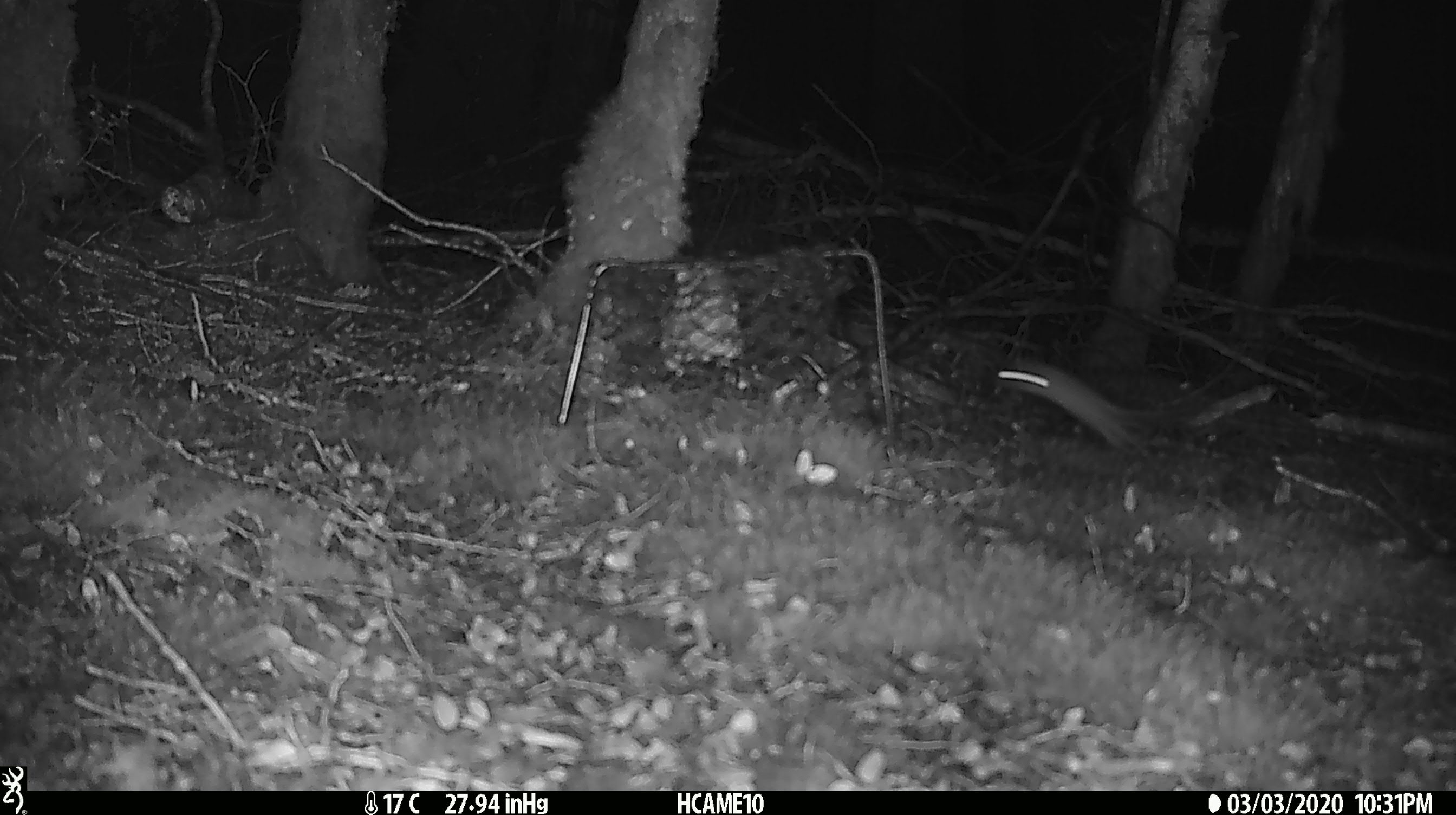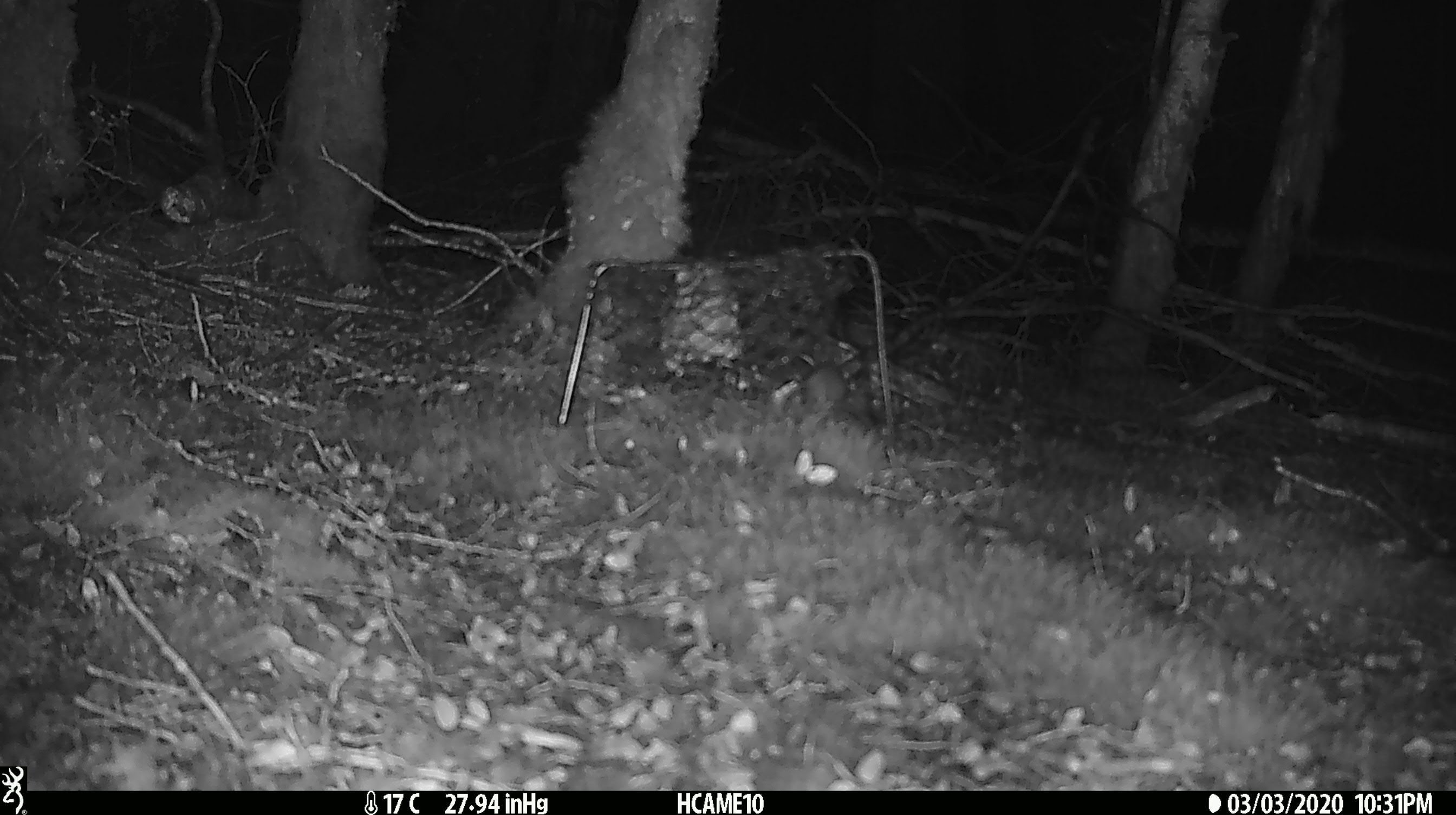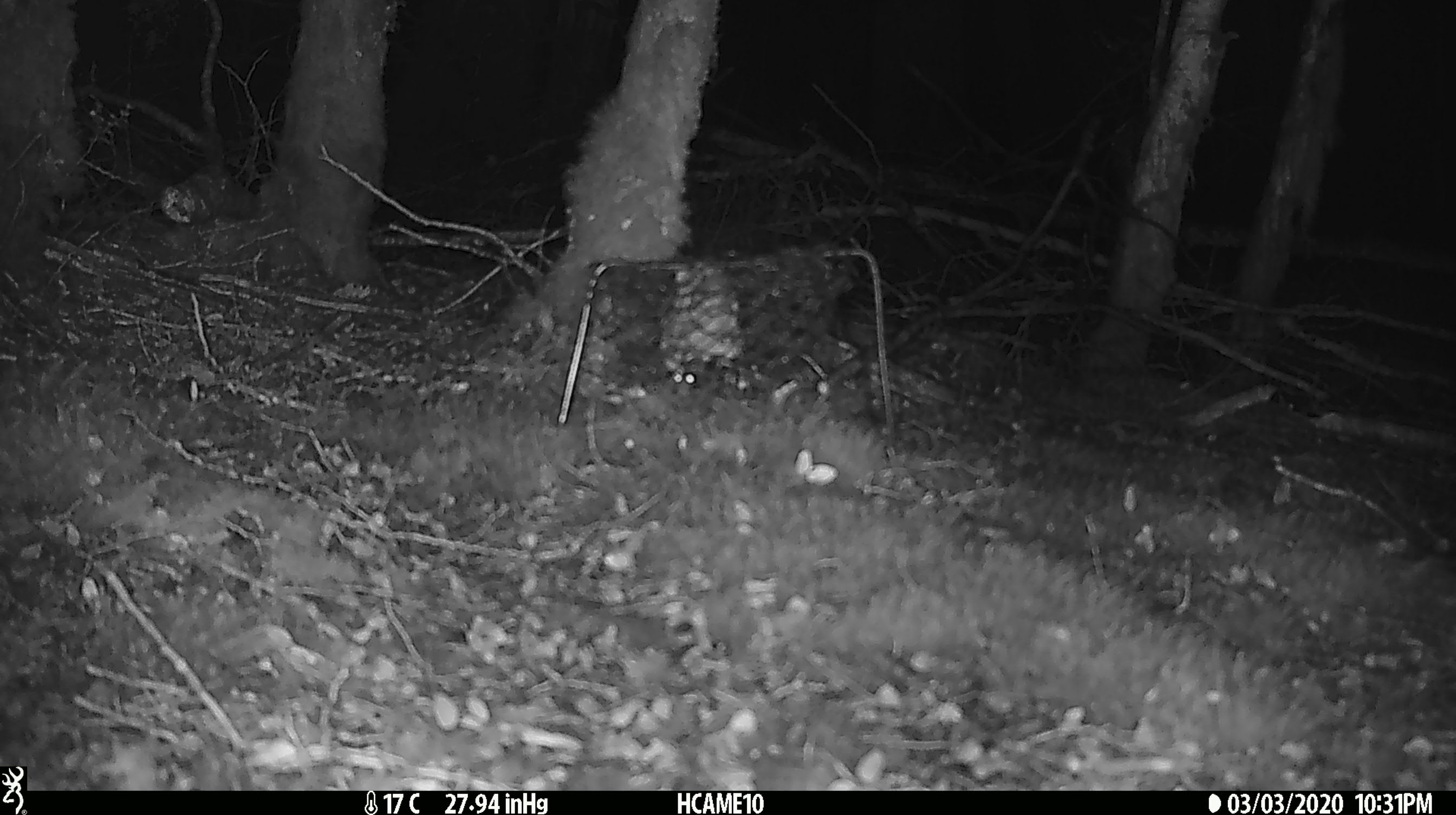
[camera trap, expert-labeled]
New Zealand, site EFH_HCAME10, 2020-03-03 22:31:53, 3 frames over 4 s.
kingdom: Animalia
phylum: Chordata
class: Mammalia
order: Rodentia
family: Muridae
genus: Mus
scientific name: Mus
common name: mouse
Mouse (Mus).